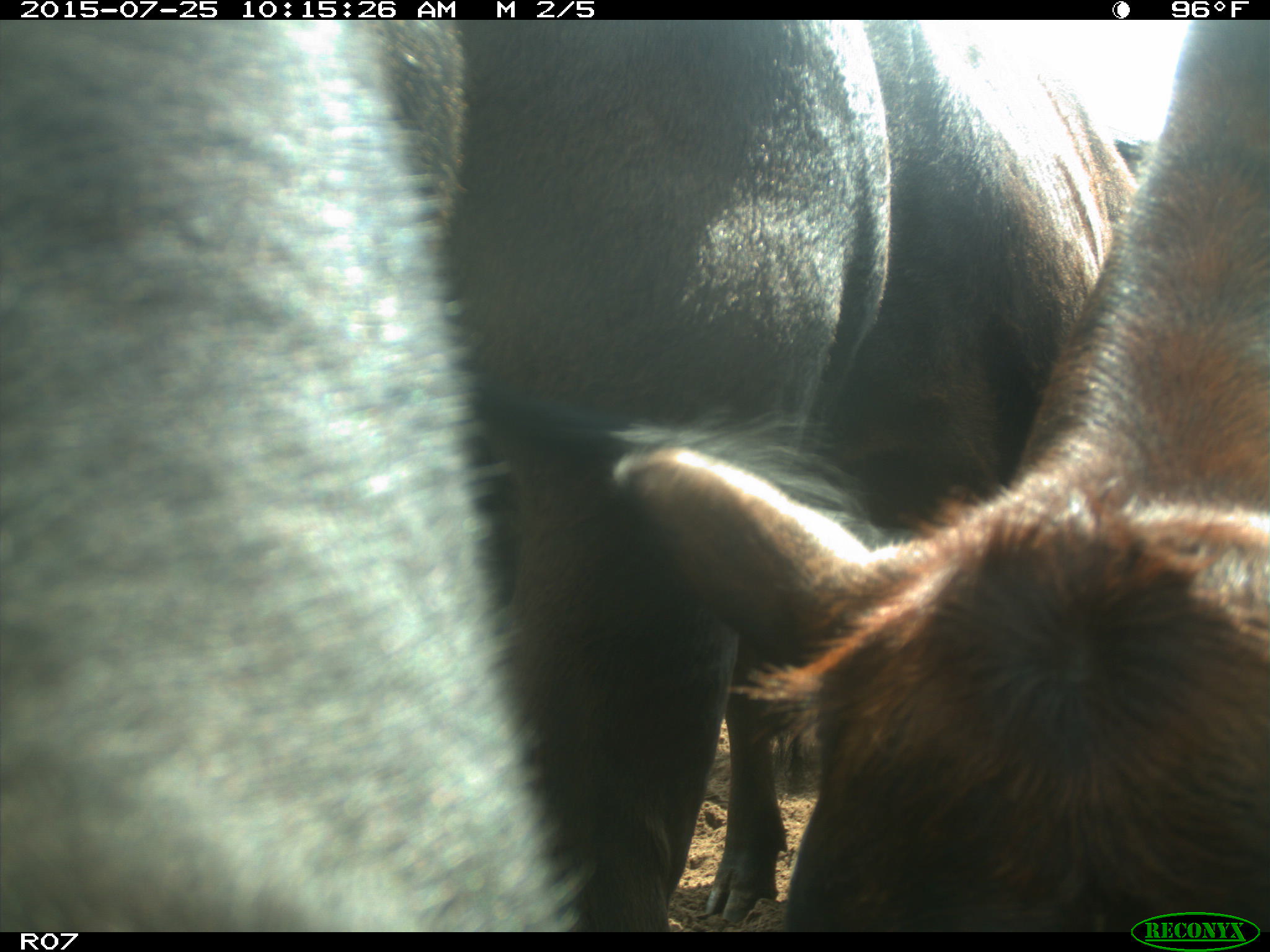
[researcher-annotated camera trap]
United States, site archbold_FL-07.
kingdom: Animalia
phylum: Chordata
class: Mammalia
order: Artiodactyla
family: Bovidae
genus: Bos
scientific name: Bos taurus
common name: domestic cow